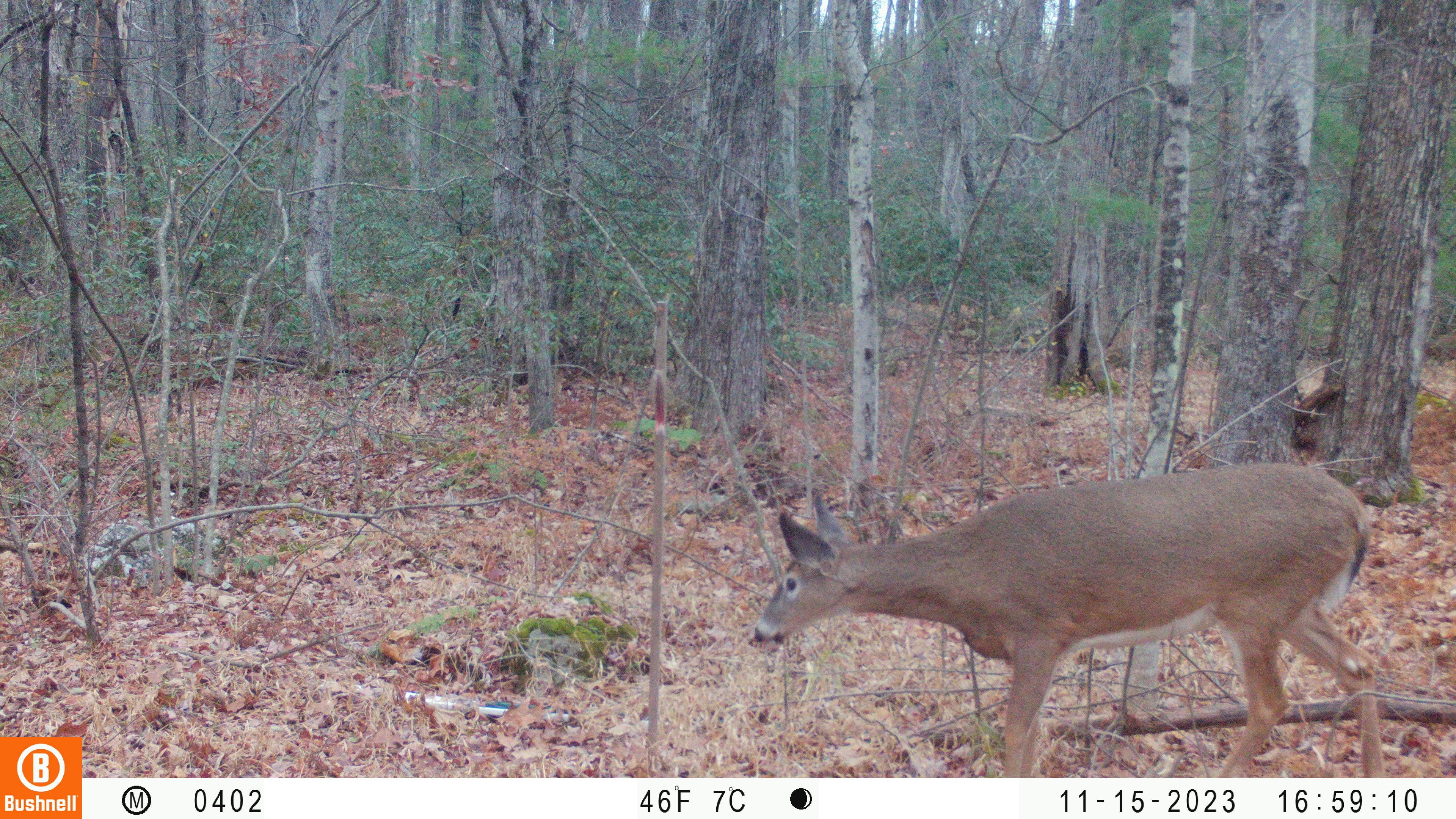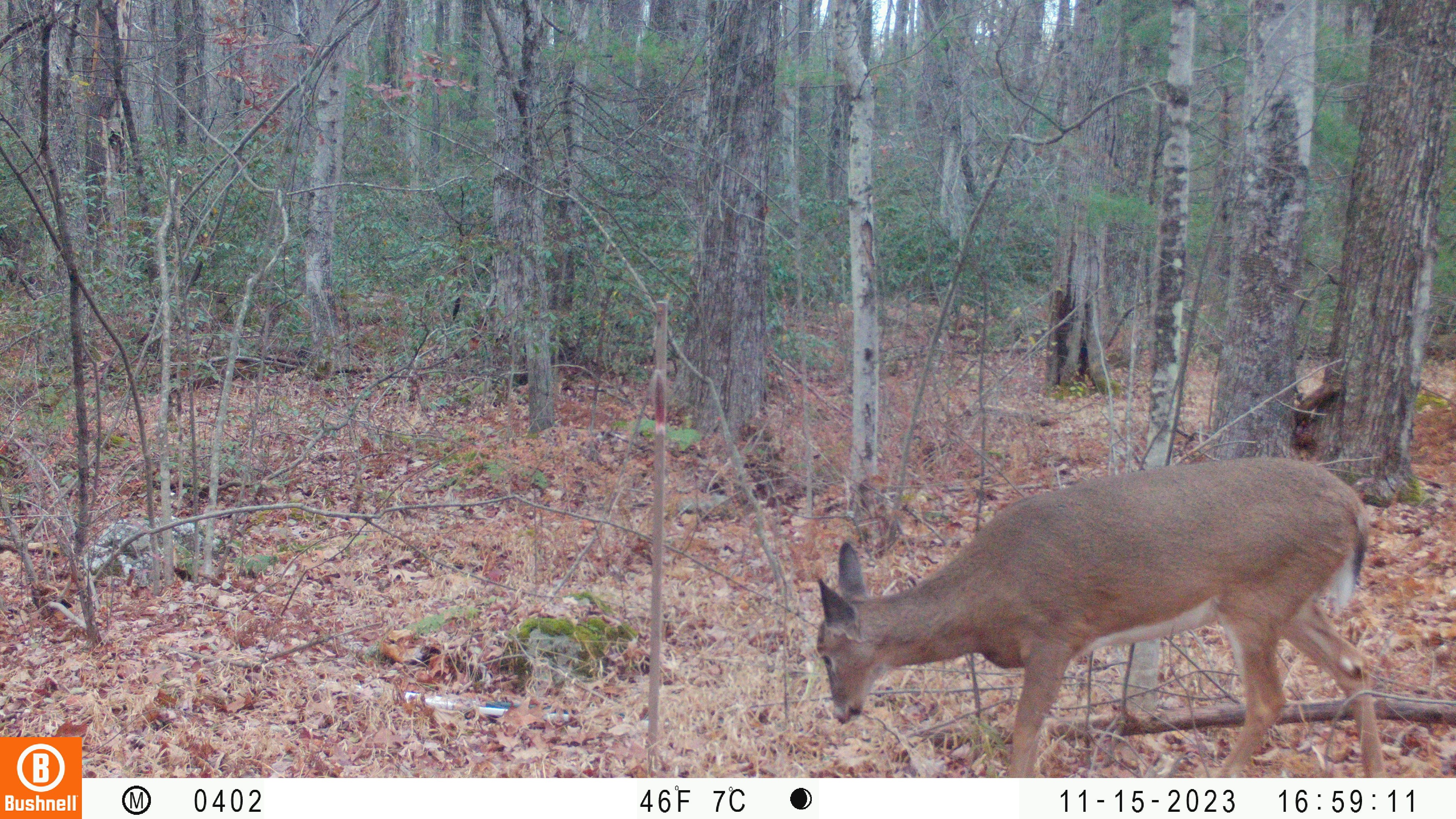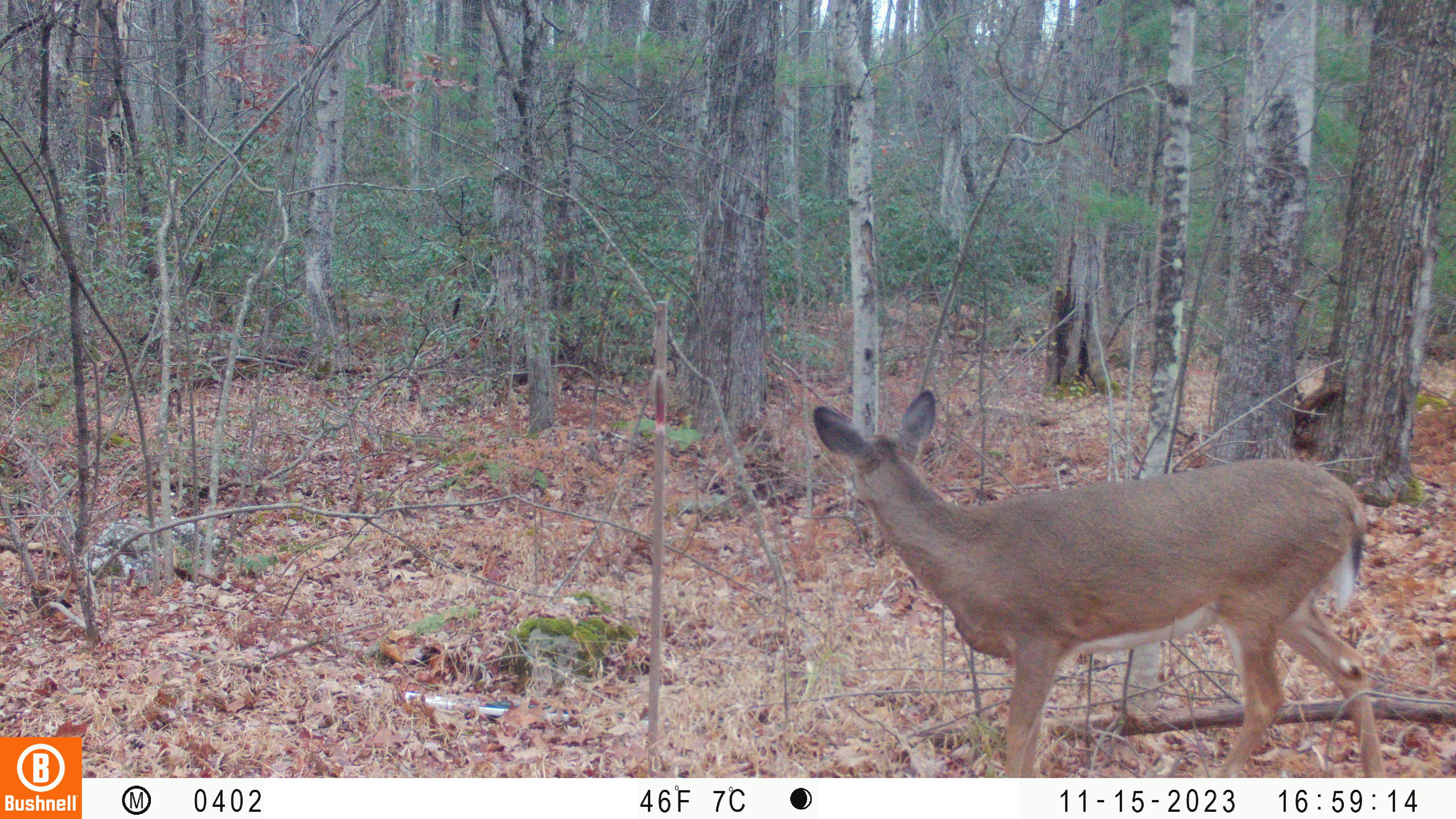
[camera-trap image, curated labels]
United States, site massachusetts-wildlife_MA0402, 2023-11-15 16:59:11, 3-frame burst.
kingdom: Animalia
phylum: Chordata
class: Mammalia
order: Artiodactyla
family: Cervidae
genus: Odocoileus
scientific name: Odocoileus virginianus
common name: white-tailed deer